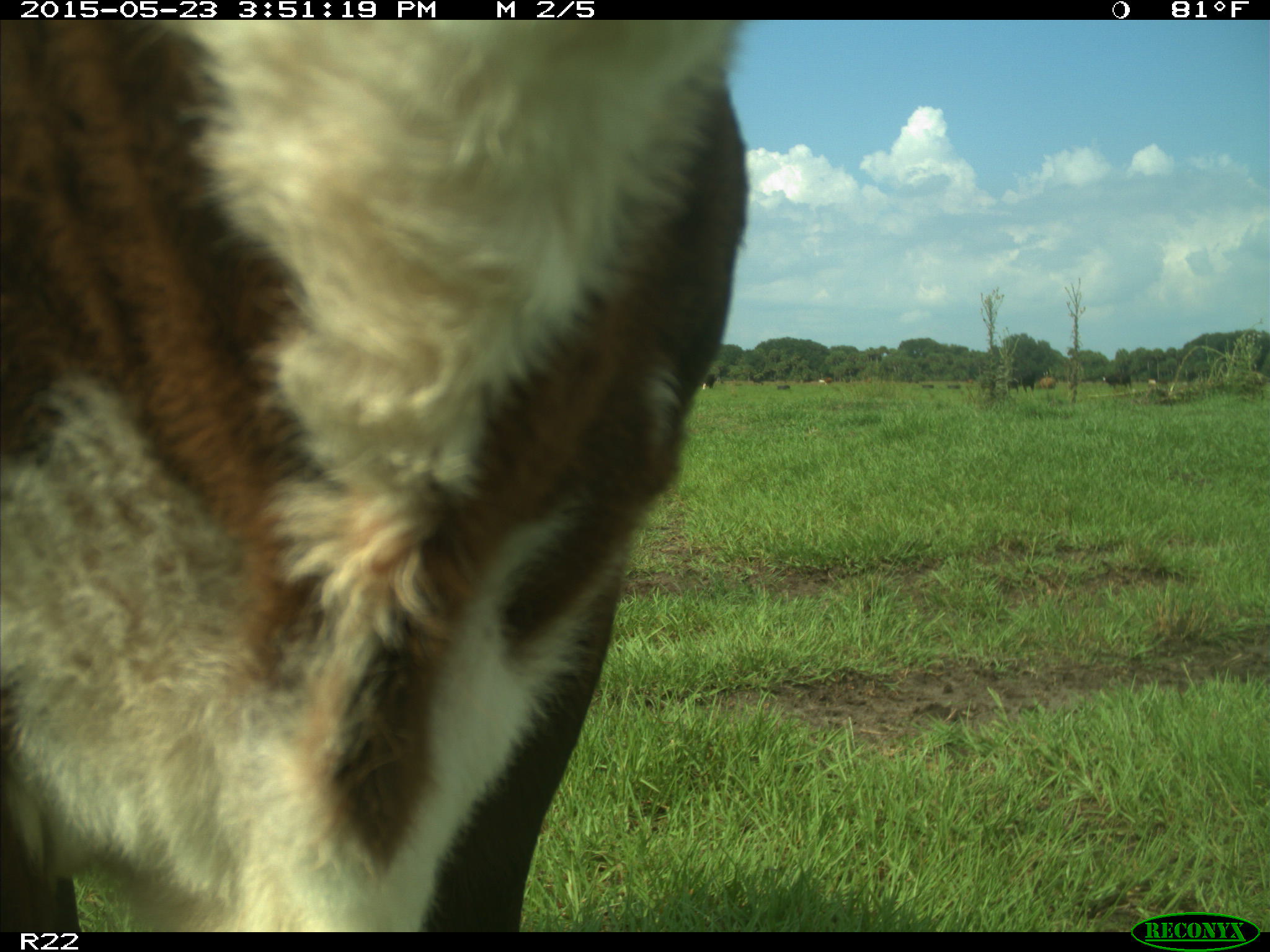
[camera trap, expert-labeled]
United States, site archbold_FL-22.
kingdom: Animalia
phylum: Chordata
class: Mammalia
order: Artiodactyla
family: Bovidae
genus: Bos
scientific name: Bos taurus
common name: domestic cow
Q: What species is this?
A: Bos taurus (domestic cow).